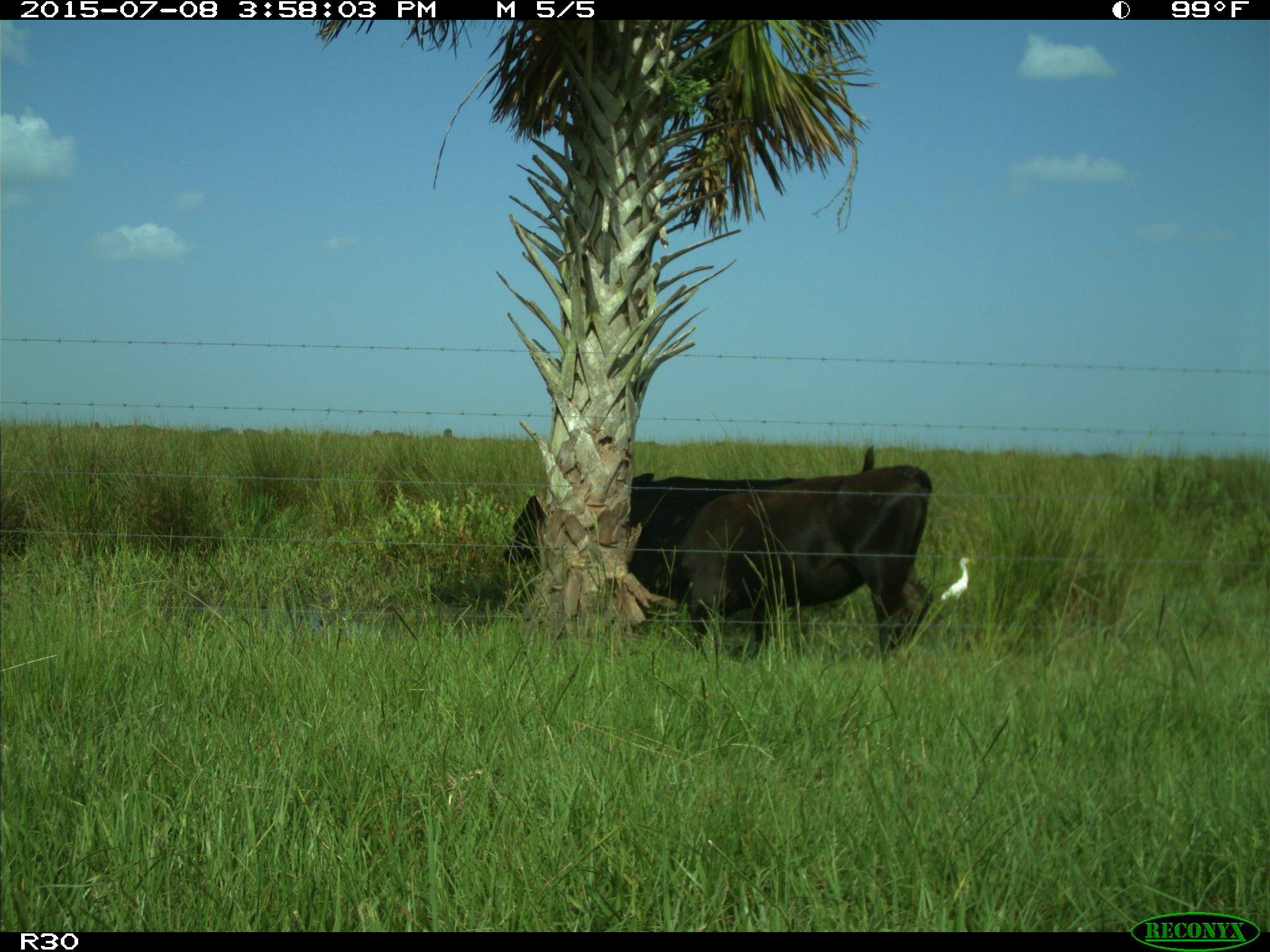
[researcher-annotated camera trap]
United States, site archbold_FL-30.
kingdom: Animalia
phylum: Chordata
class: Mammalia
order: Artiodactyla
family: Bovidae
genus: Bos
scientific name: Bos taurus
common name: domestic cow